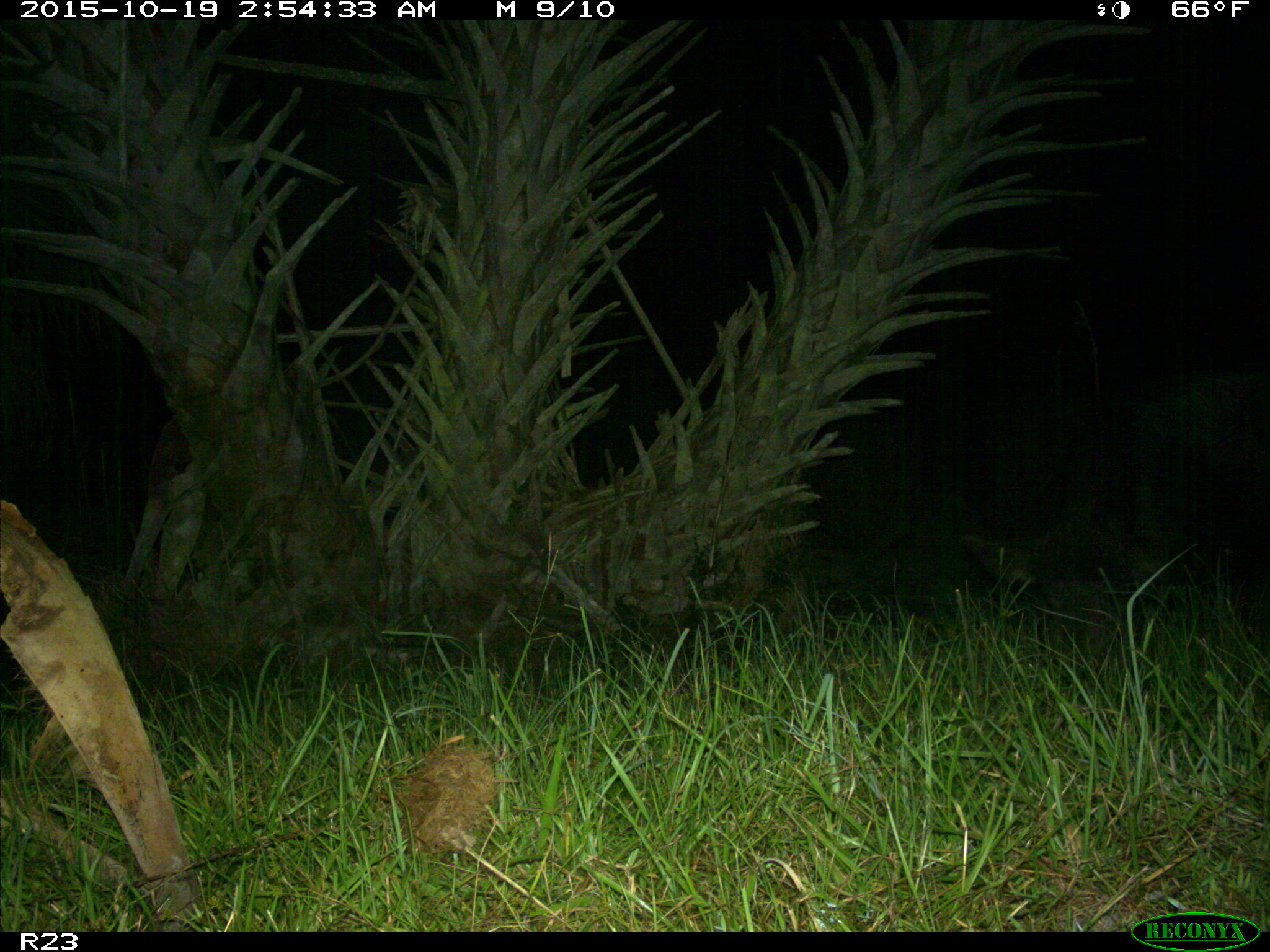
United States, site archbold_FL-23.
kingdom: Animalia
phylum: Chordata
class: Mammalia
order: Artiodactyla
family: Suidae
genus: Sus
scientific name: Sus scrofa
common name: wild boar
Sus scrofa (wild boar).